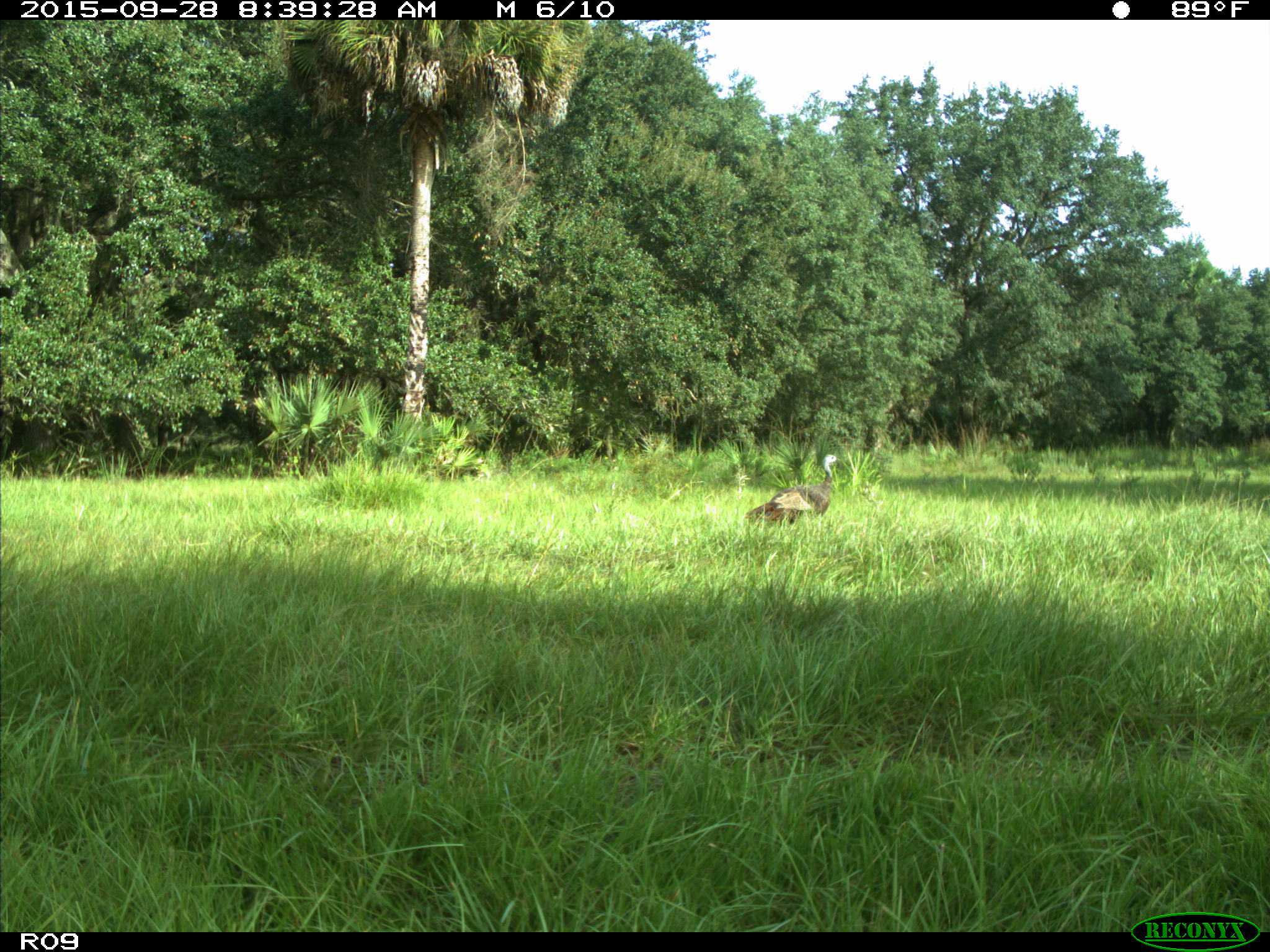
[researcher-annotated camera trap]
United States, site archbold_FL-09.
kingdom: Animalia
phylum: Chordata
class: Aves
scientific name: Aves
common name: birds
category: unidentified bird